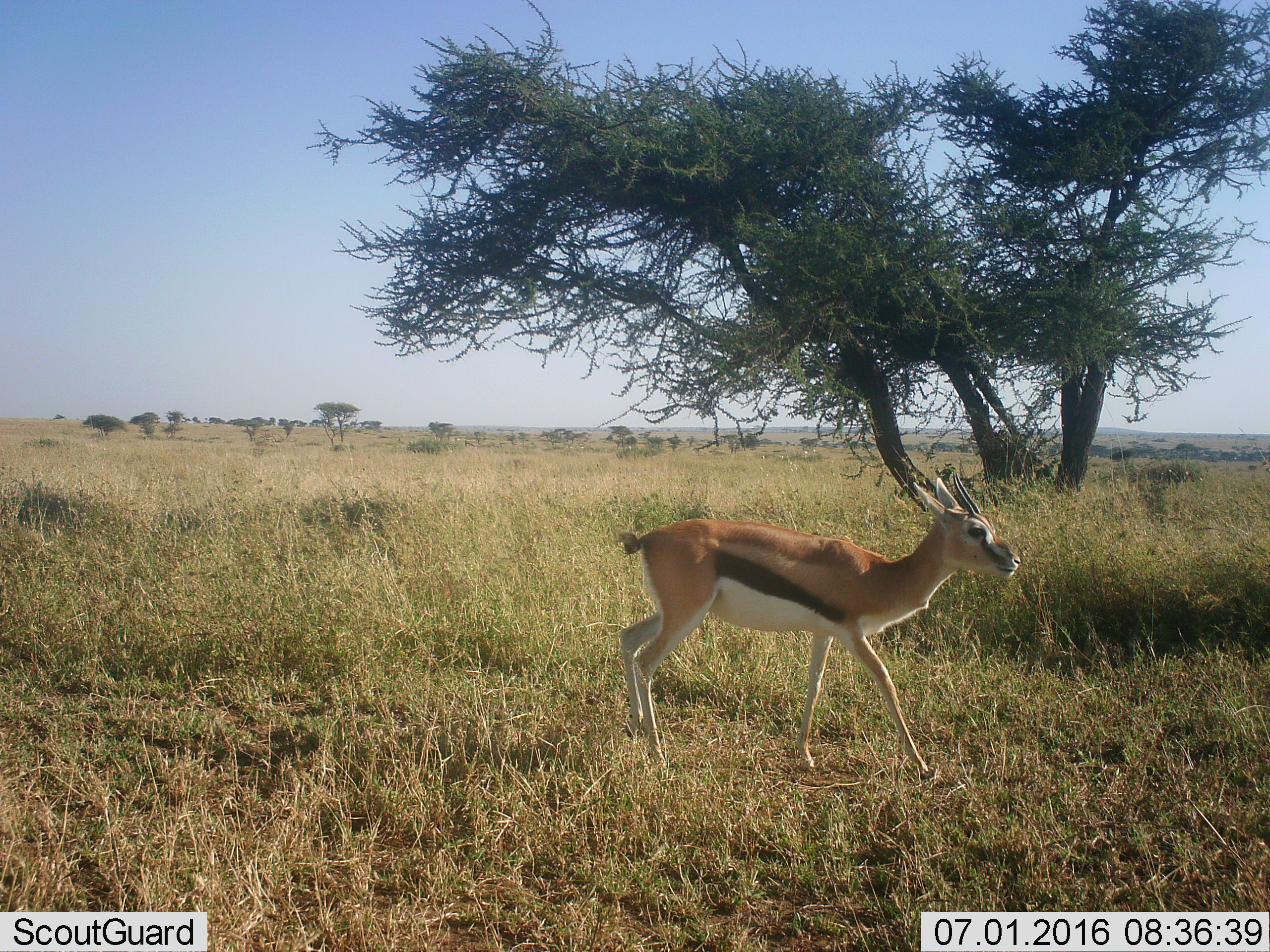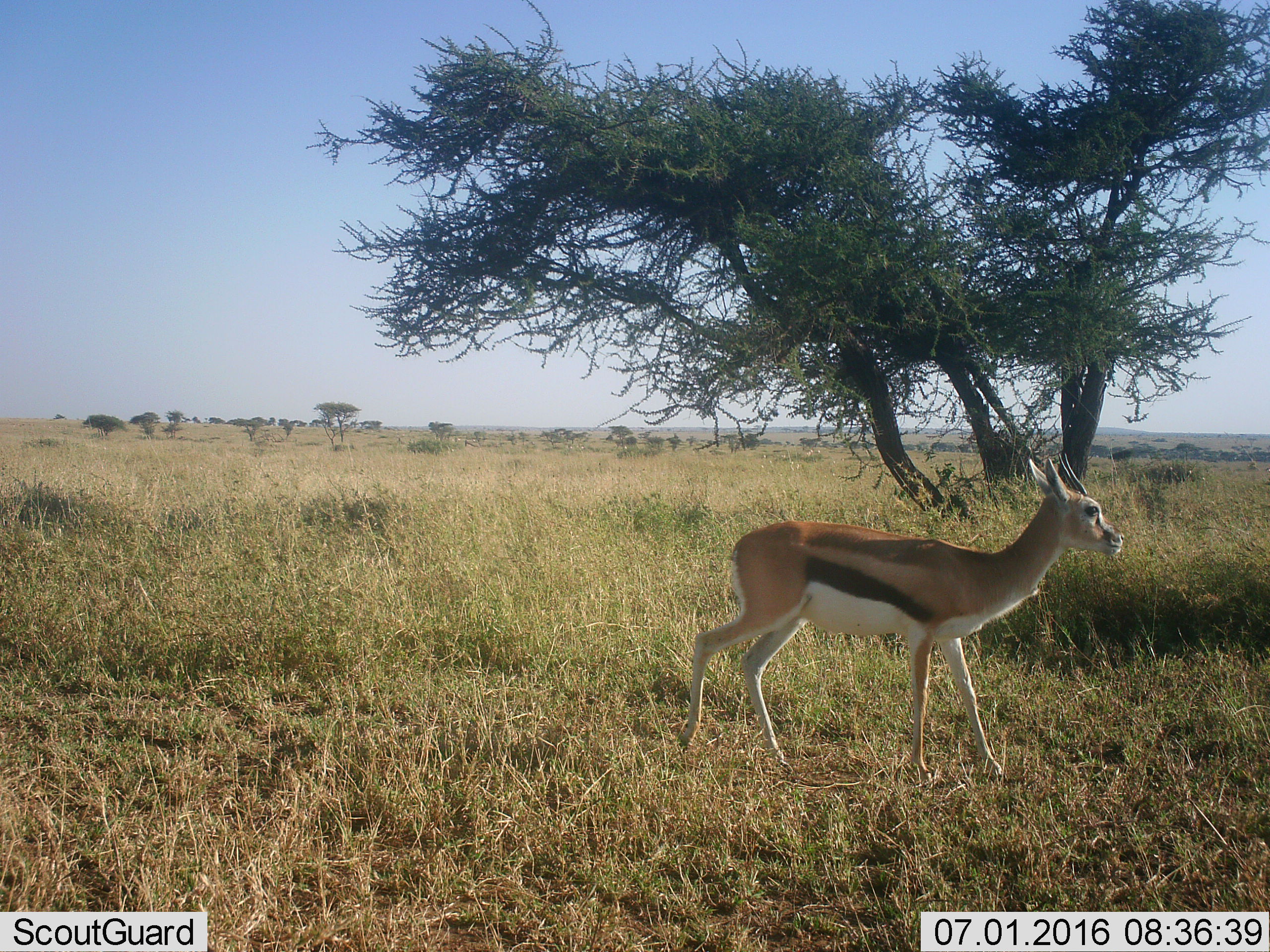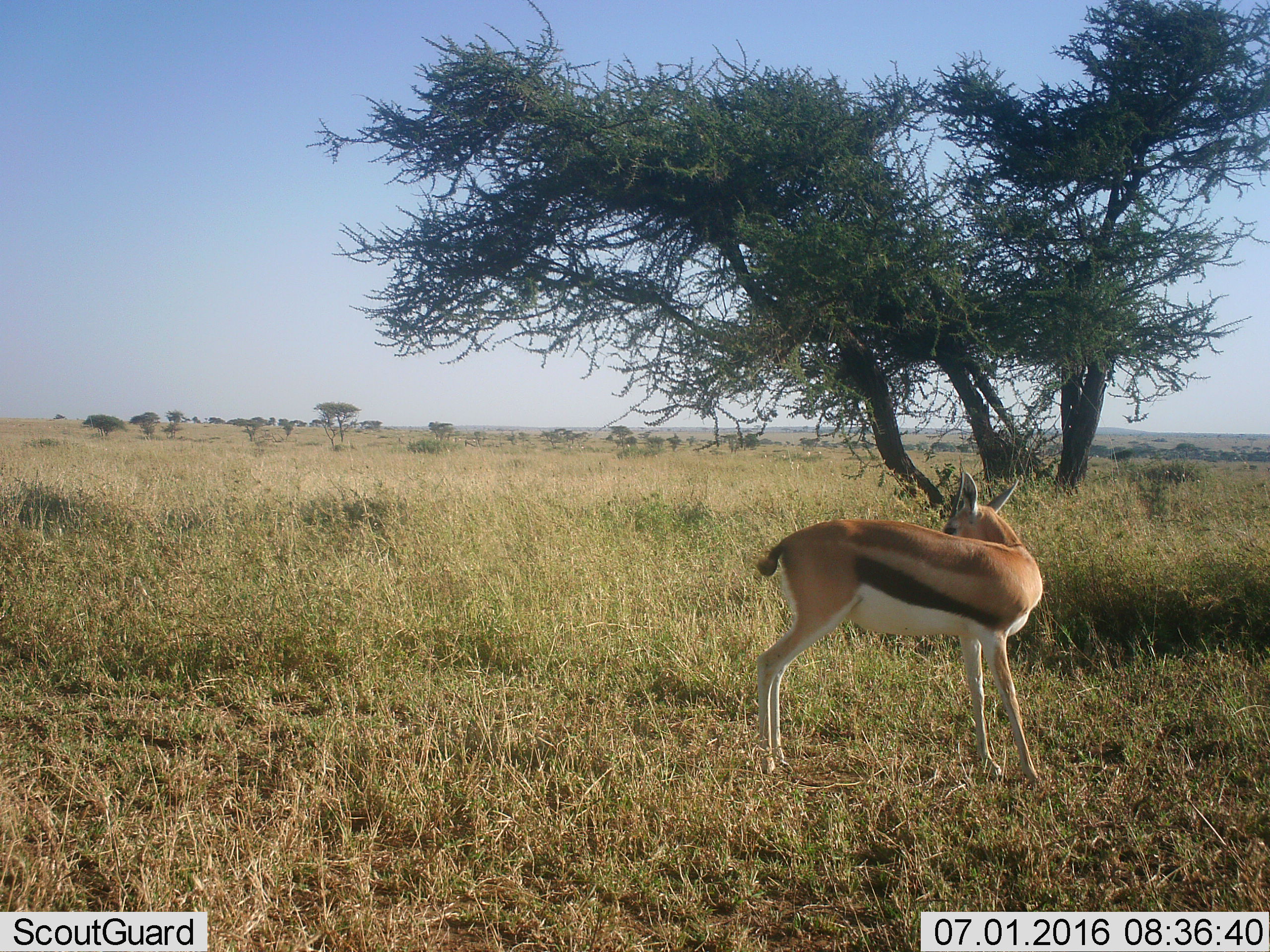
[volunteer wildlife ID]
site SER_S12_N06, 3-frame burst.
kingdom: Animalia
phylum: Chordata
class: Mammalia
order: Artiodactyla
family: Bovidae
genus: Eudorcas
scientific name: Eudorcas thomsonii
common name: thomson's gazelle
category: gazellethomsons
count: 1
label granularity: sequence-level